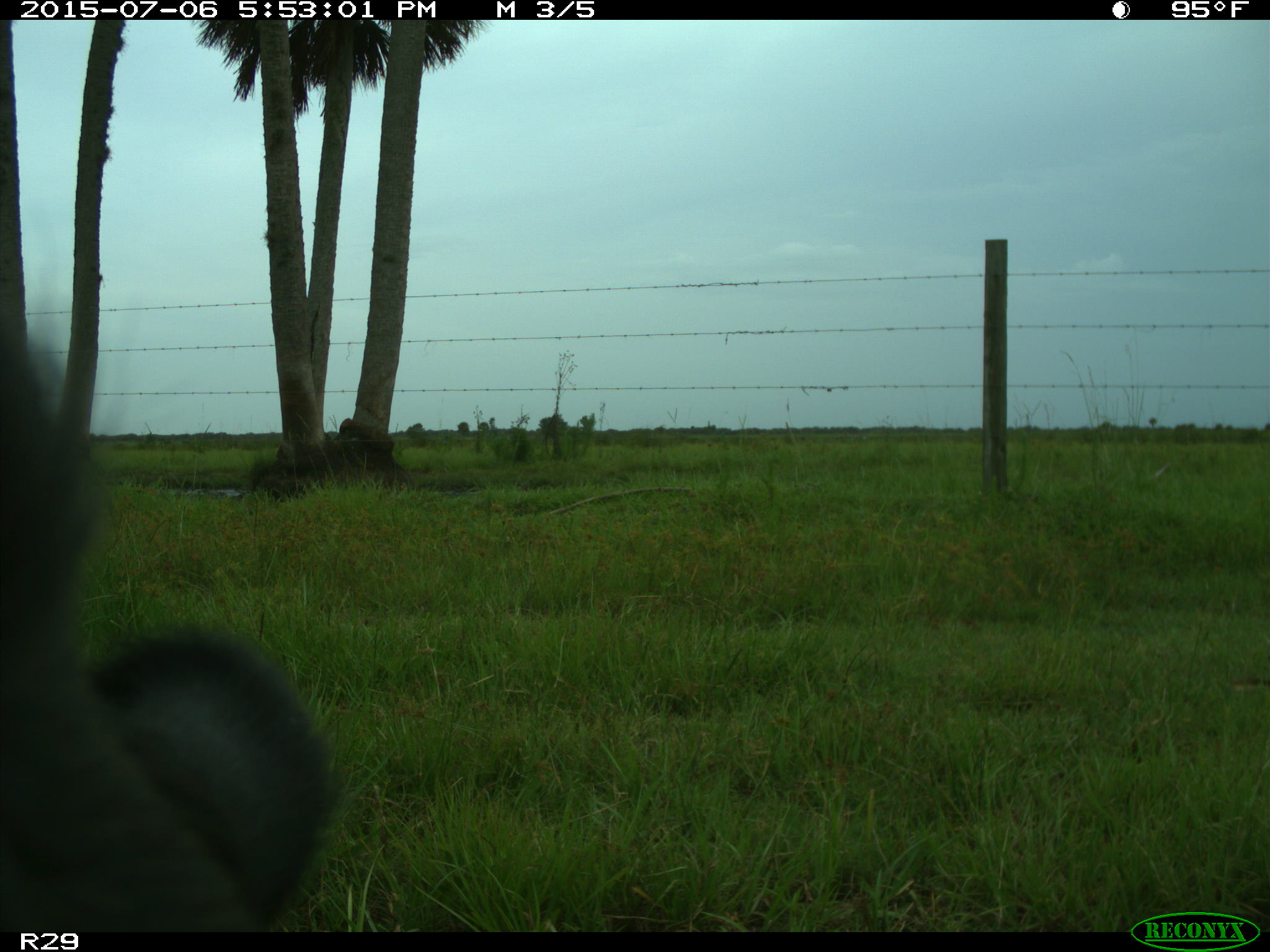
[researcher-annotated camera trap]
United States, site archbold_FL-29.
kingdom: Animalia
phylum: Chordata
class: Mammalia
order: Artiodactyla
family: Bovidae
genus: Bos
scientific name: Bos taurus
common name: domestic cow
Bos taurus (domestic cow).